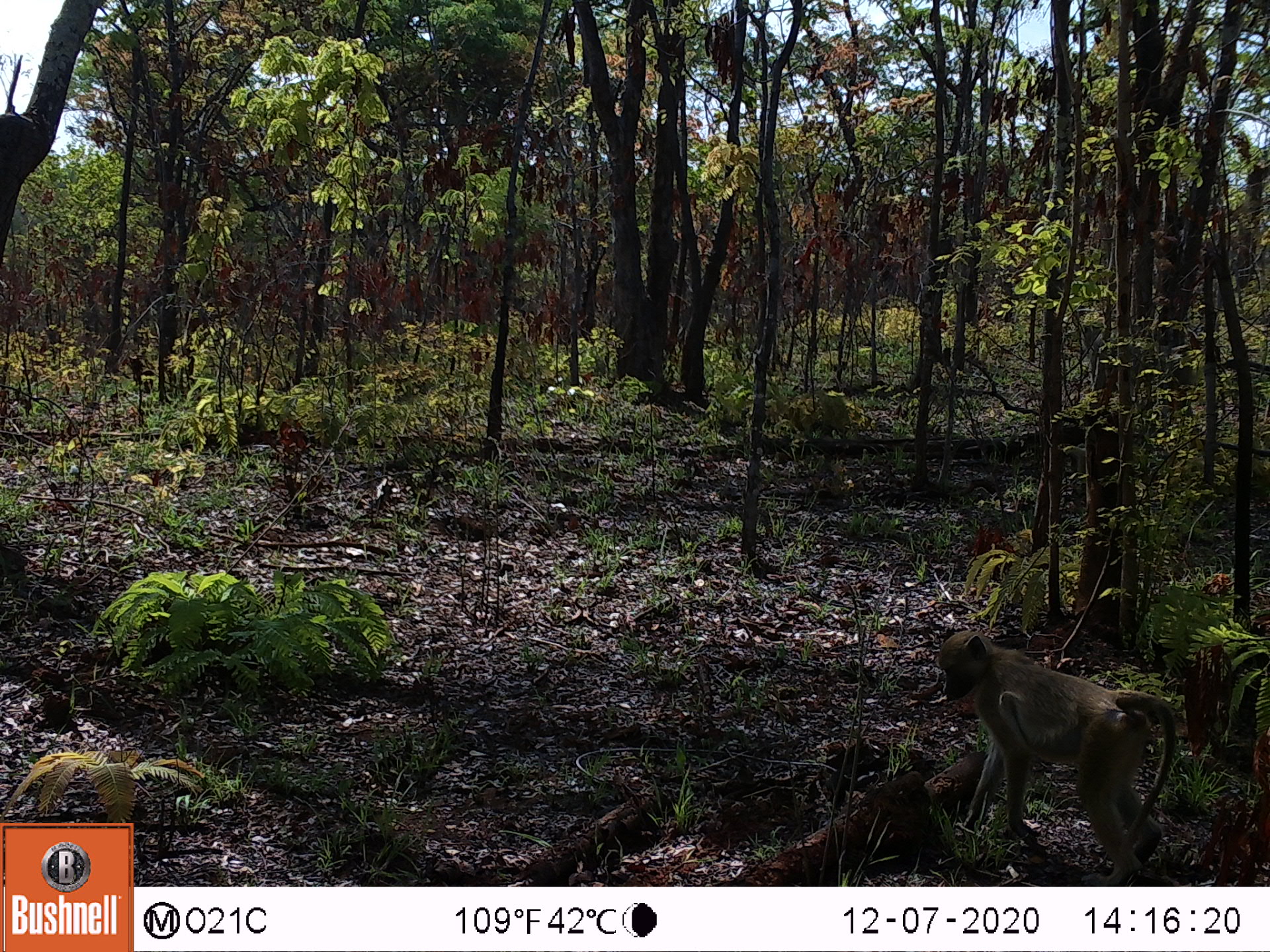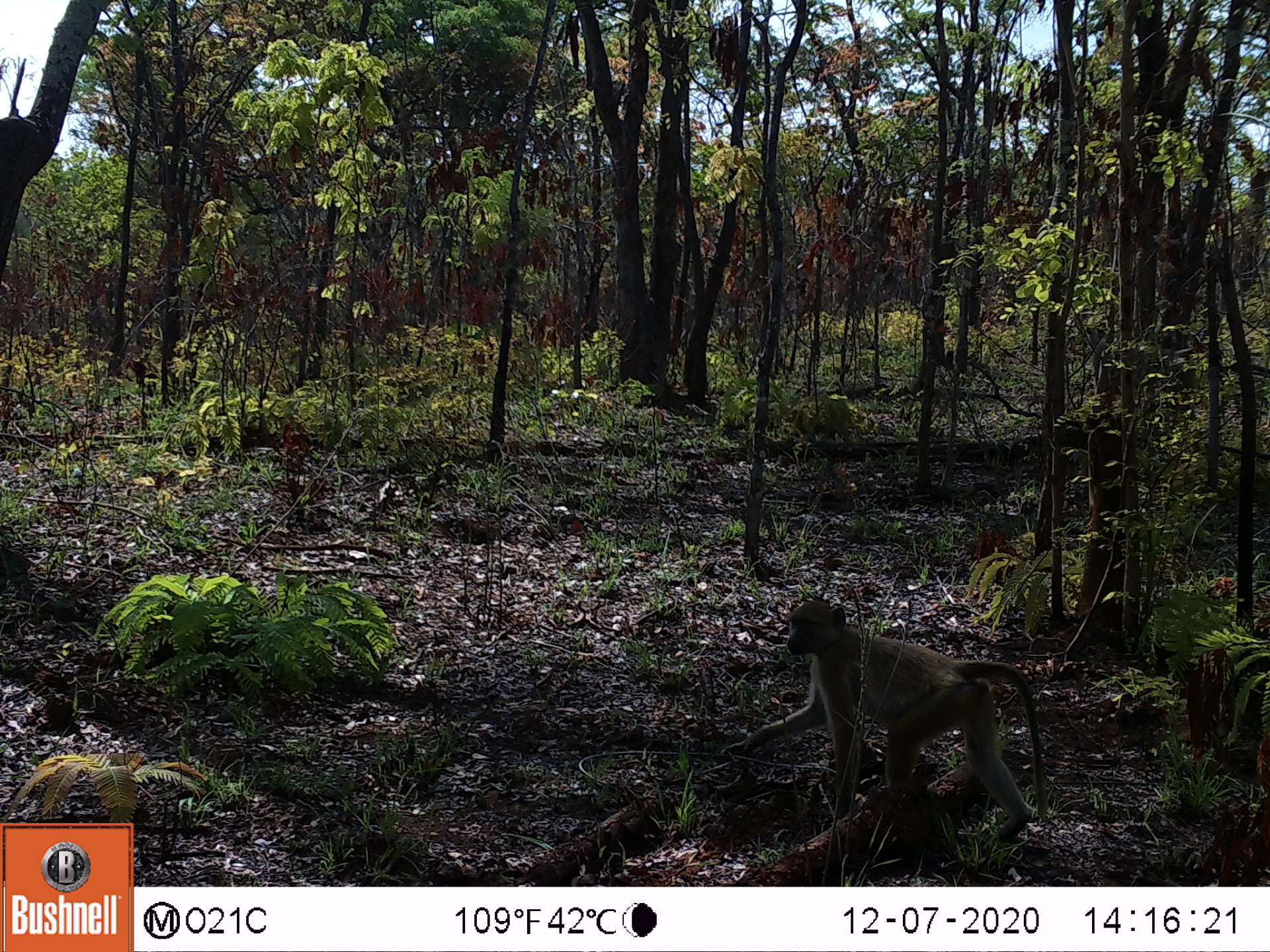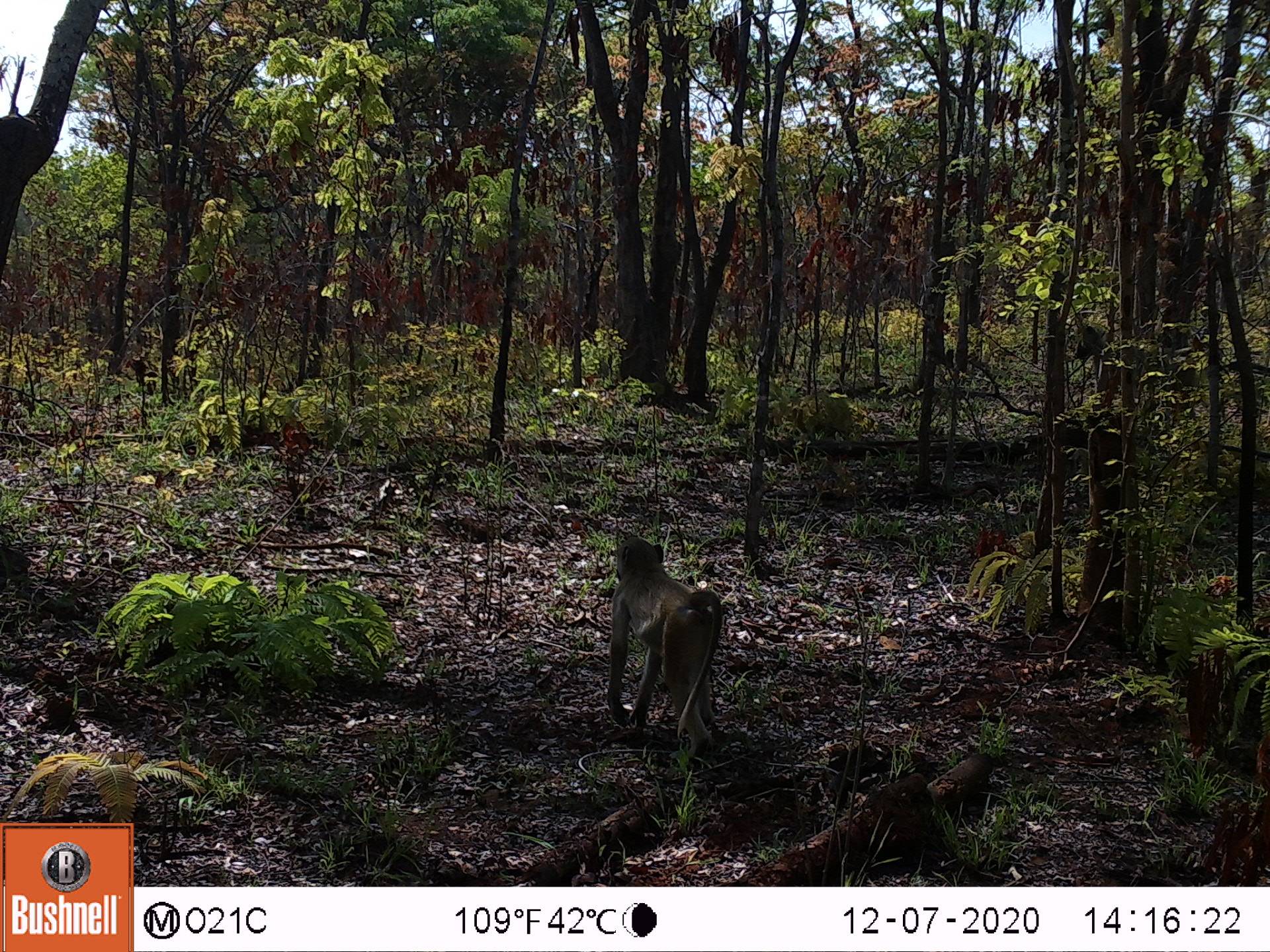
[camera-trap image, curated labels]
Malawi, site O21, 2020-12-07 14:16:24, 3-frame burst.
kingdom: Animalia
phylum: Chordata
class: Mammalia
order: Primates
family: Cercopithecidae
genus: Papio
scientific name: Papio cynocephalus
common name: yellow baboon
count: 1